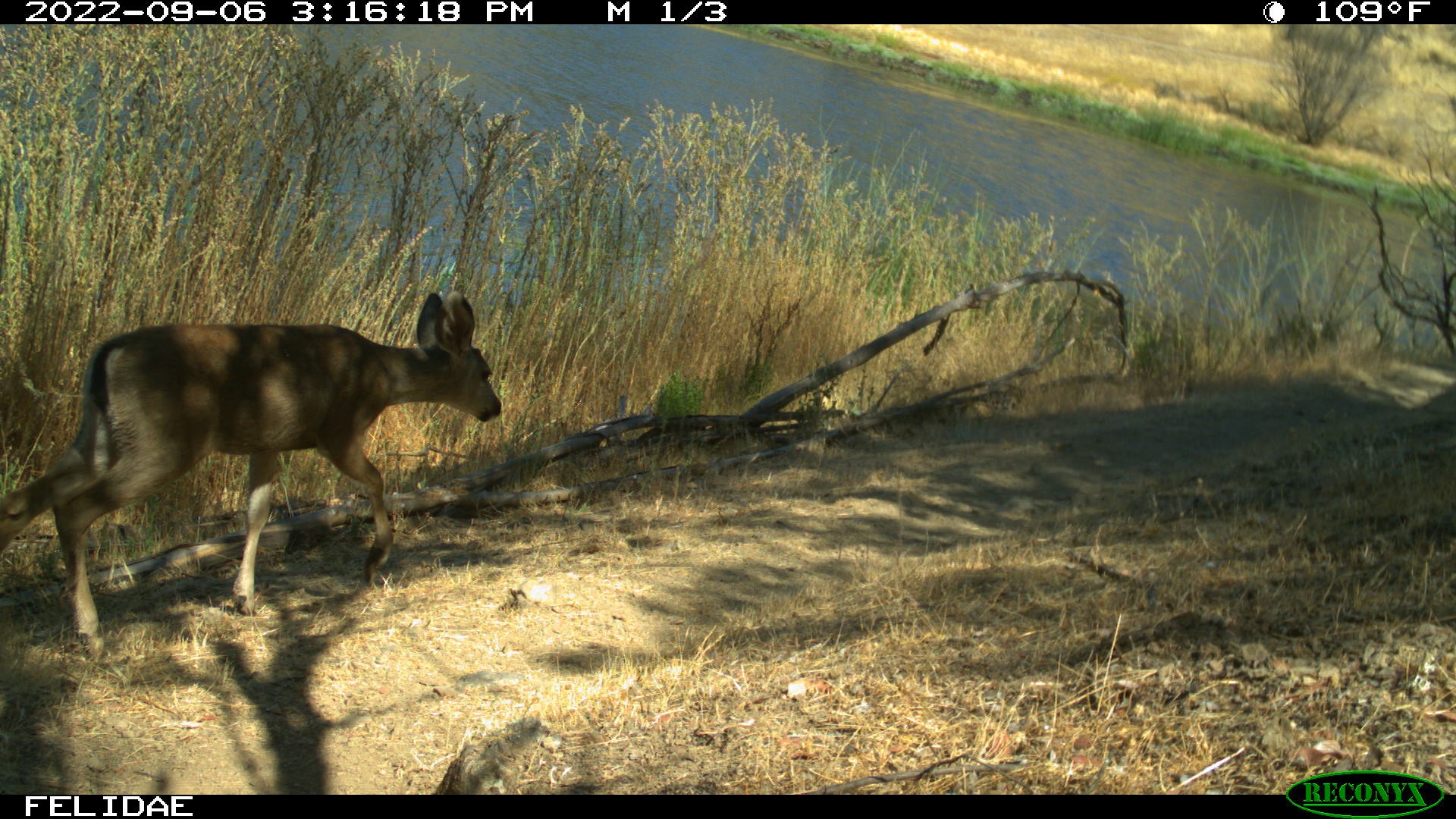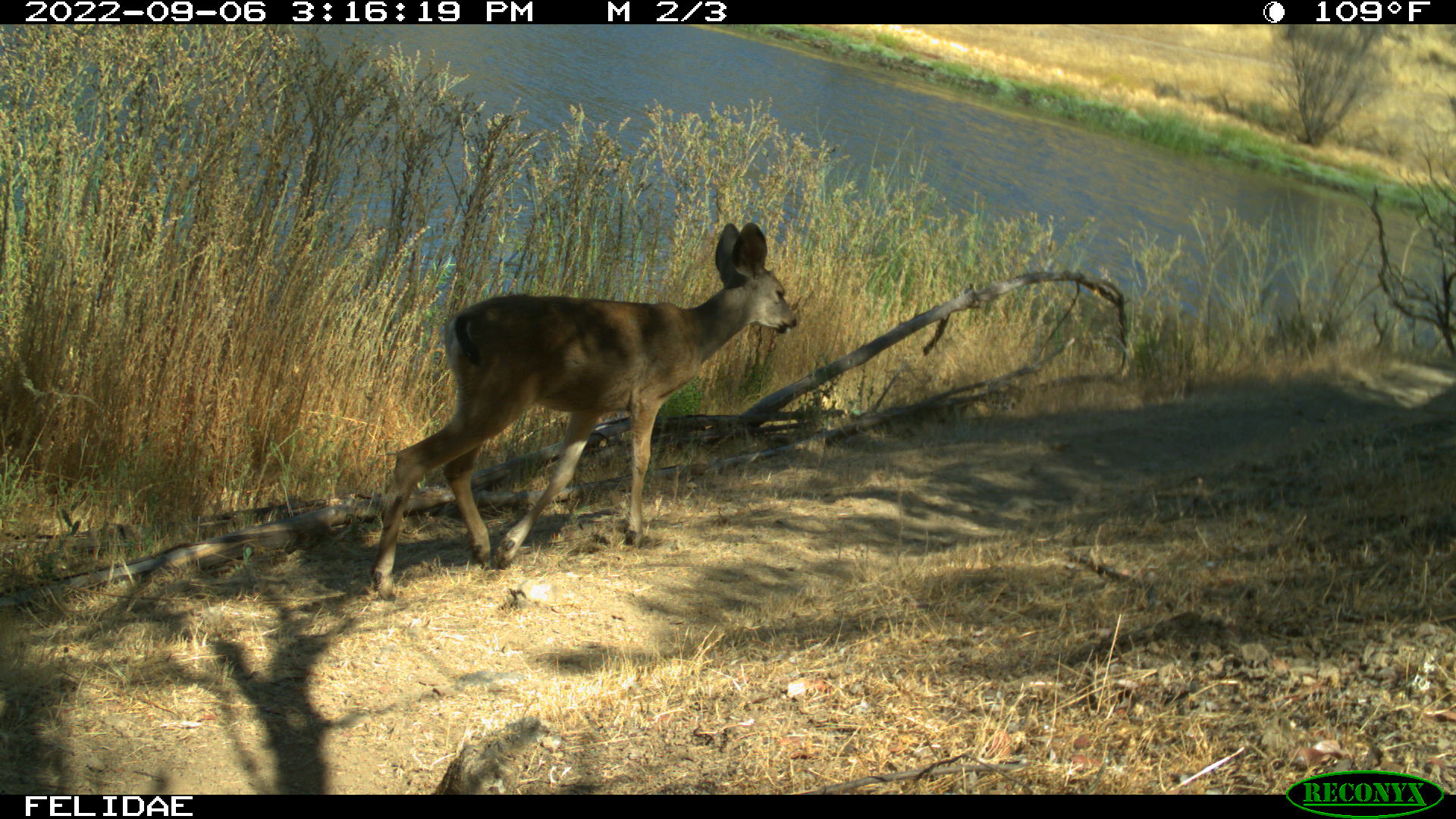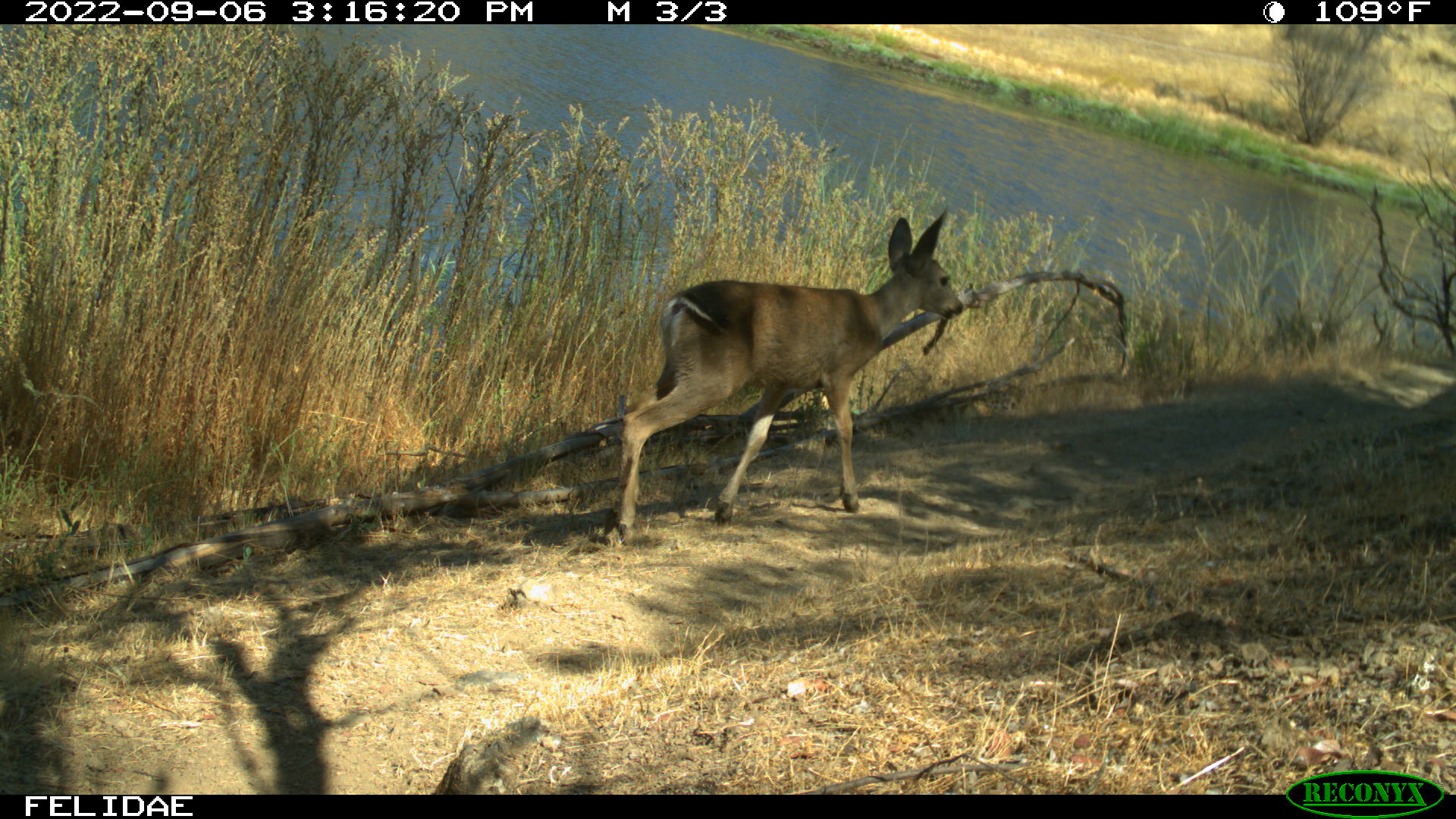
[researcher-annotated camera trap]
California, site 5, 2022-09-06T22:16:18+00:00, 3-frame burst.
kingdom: Animalia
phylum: Chordata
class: Mammalia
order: Artiodactyla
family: Cervidae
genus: Odocoileus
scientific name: Odocoileus hemionus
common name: mule deer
Mule deer (Odocoileus hemionus).